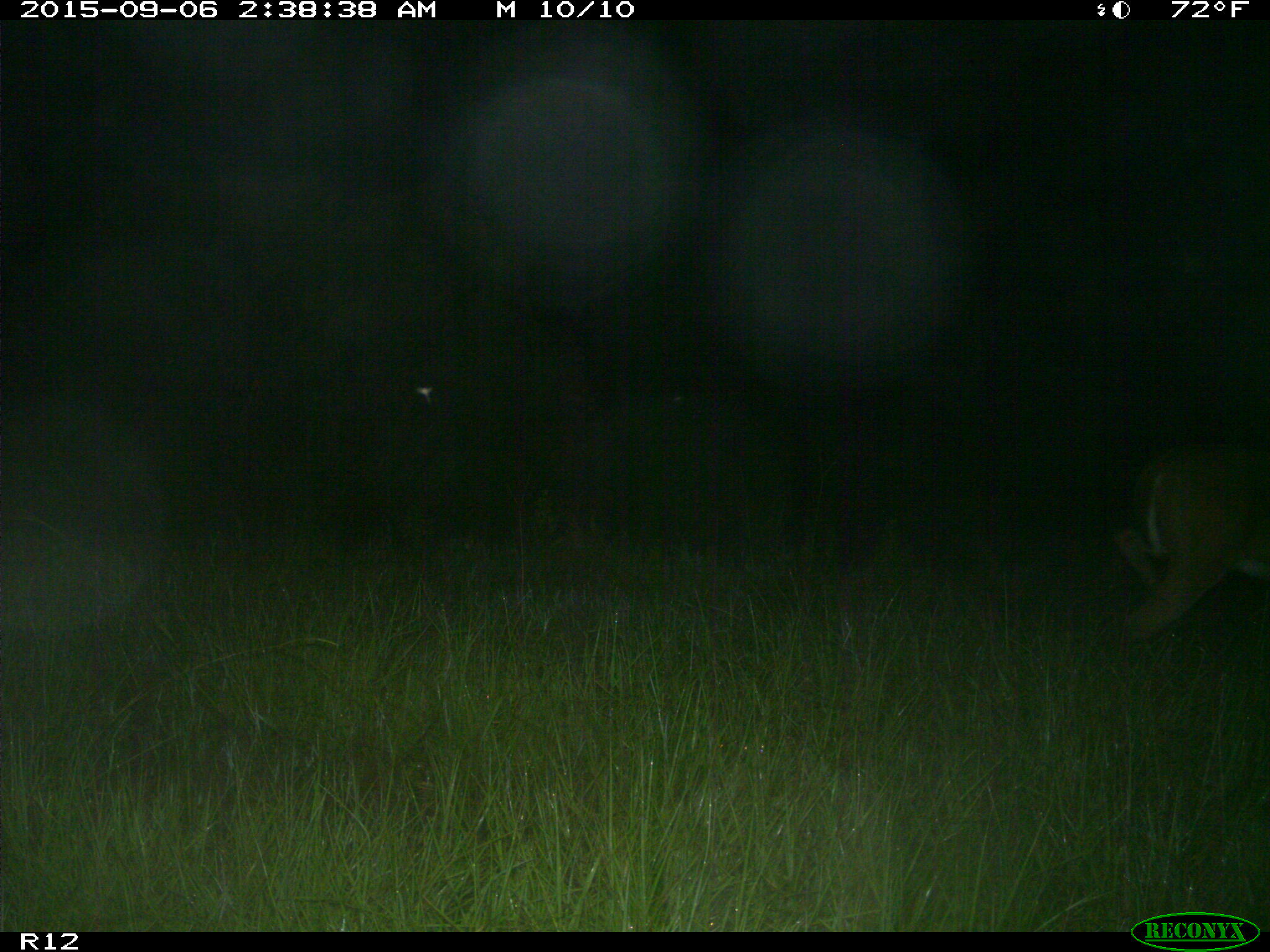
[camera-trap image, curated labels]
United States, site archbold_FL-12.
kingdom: Animalia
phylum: Chordata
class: Mammalia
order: Artiodactyla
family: Cervidae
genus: Odocoileus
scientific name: Odocoileus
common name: deer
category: unidentified deer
Unidentified deer (deer) (Odocoileus).